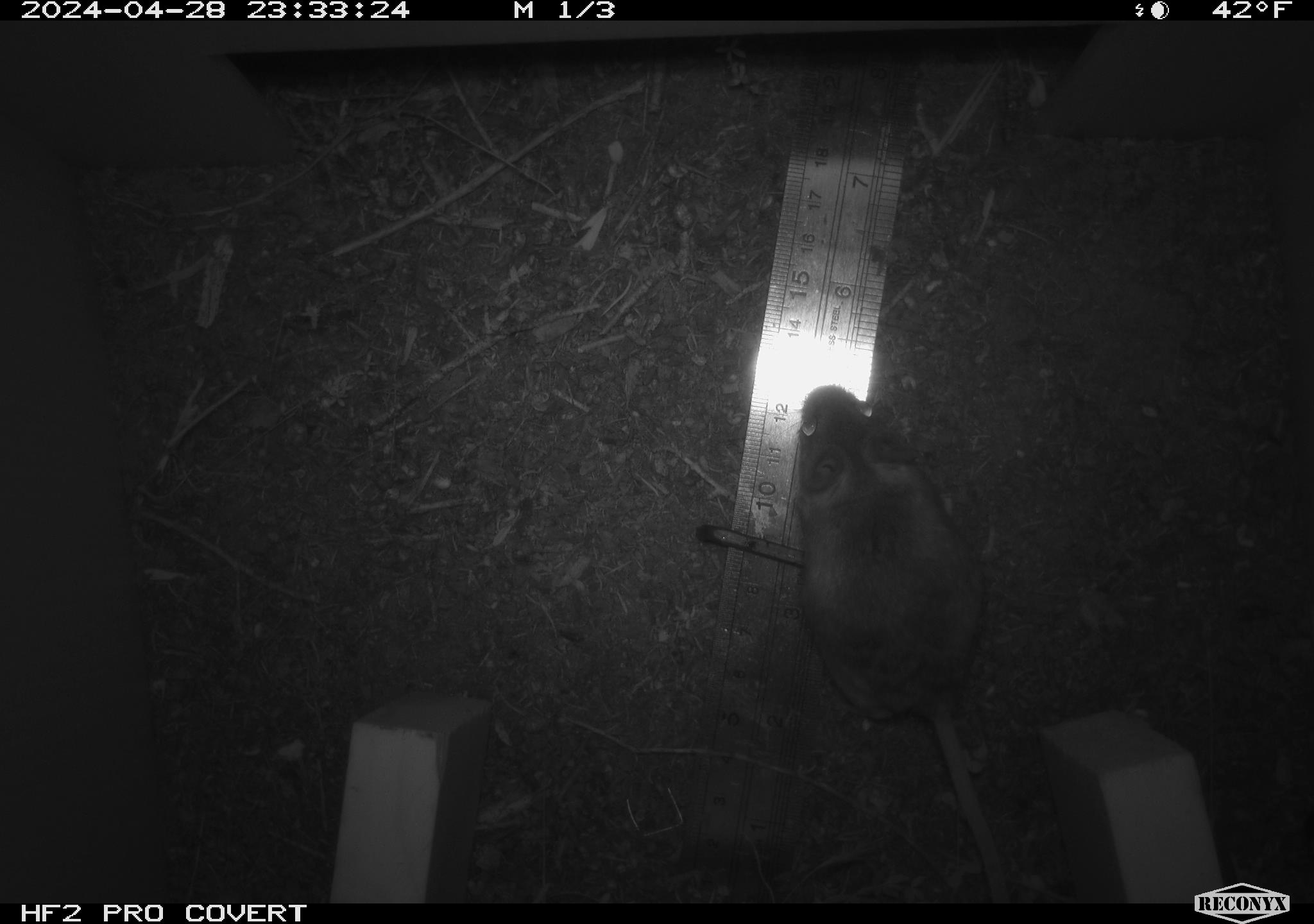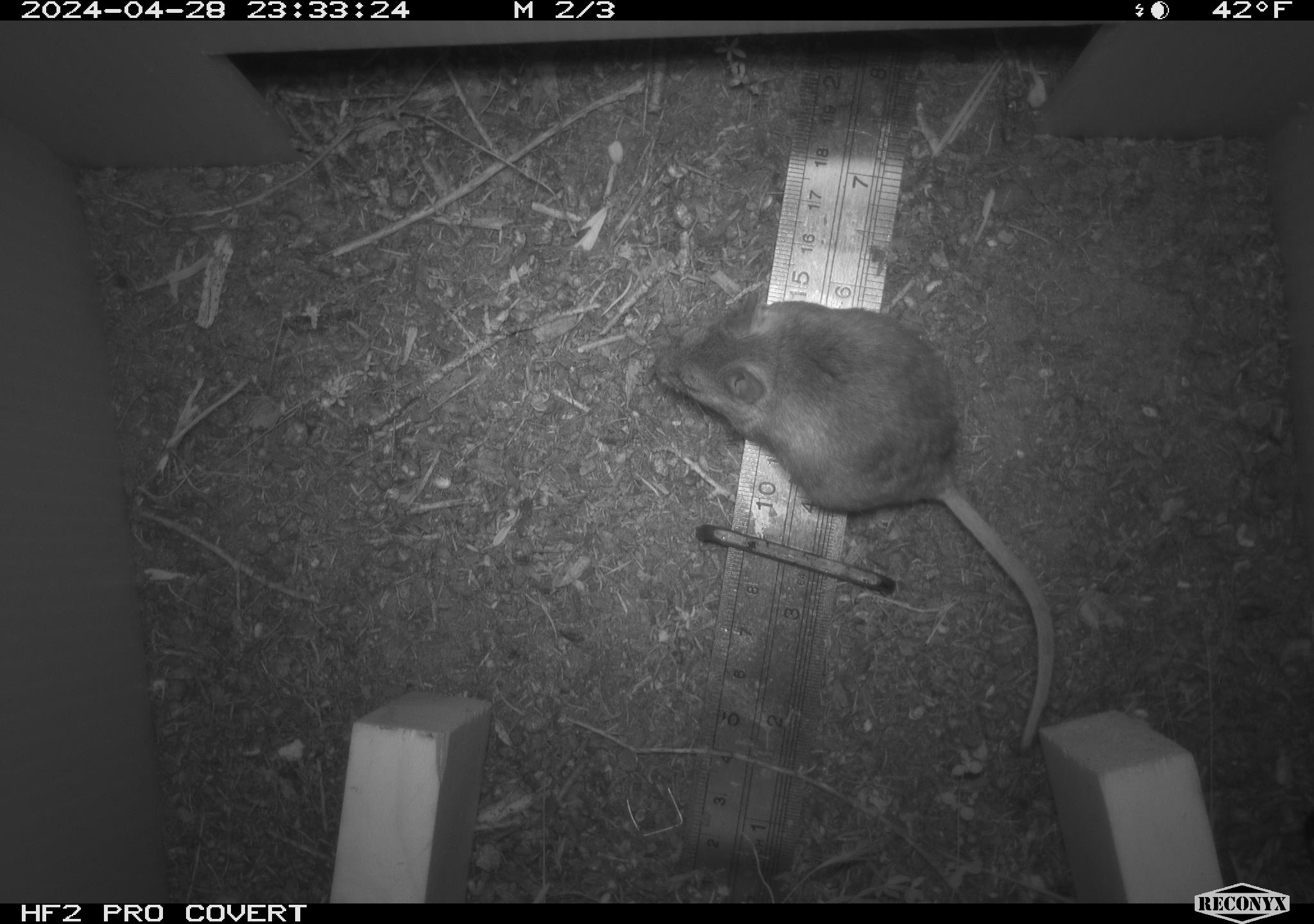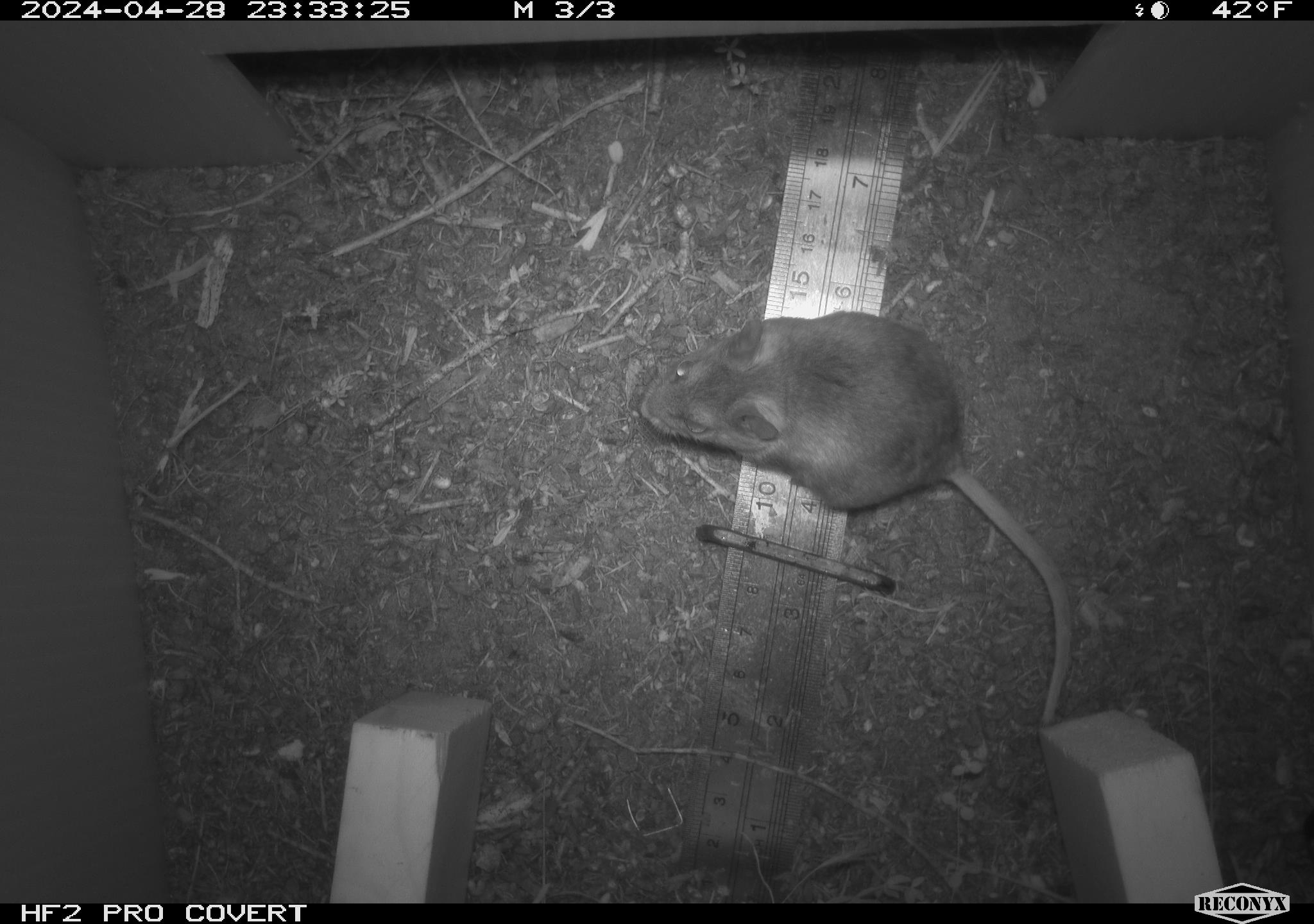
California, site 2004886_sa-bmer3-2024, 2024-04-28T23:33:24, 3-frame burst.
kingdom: Animalia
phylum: Chordata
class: Mammalia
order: Rodentia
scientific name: Rodentia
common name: mouse species